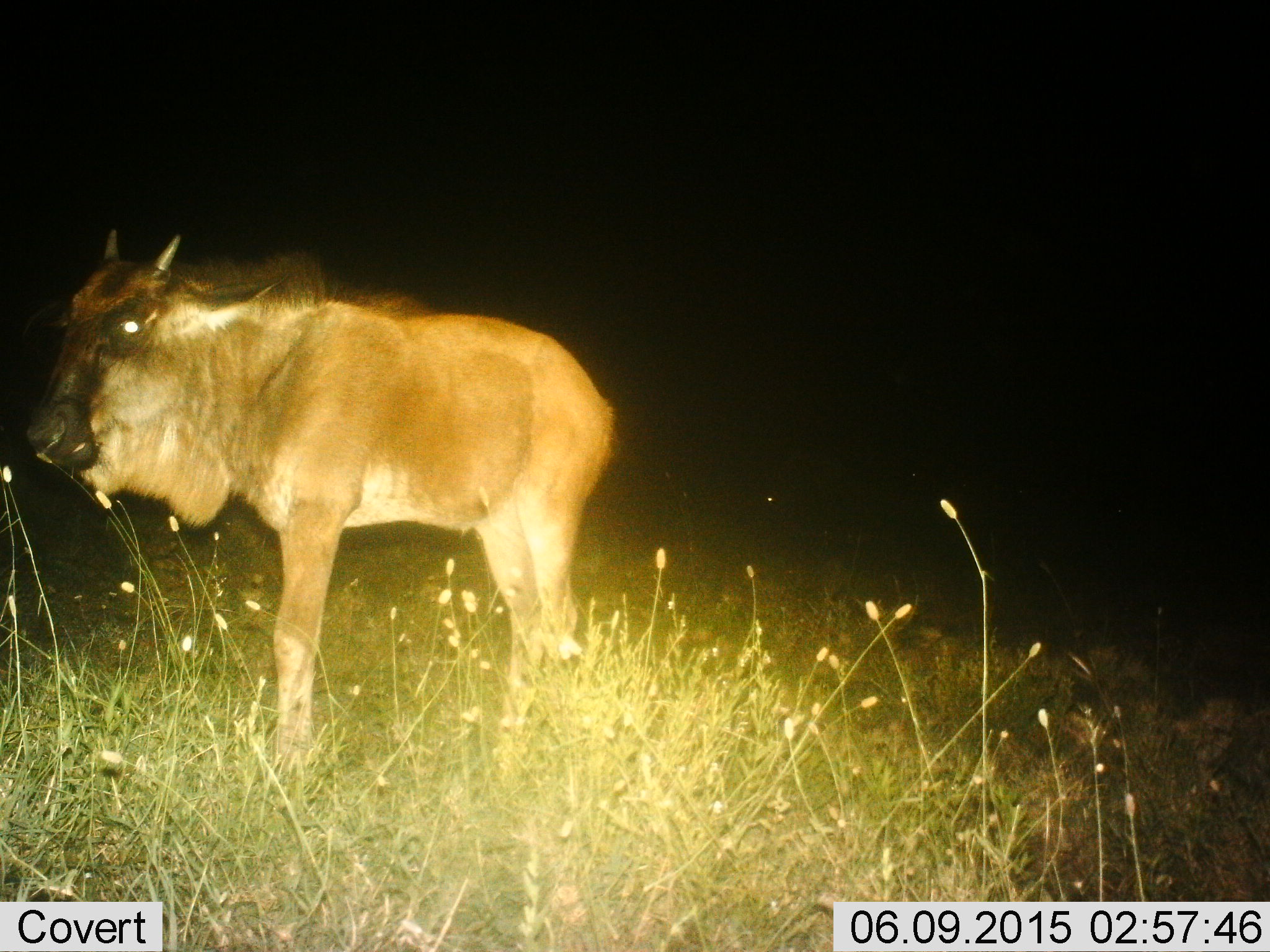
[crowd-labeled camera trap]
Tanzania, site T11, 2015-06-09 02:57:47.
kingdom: Animalia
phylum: Chordata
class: Mammalia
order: Artiodactyla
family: Bovidae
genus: Connochaetes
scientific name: Connochaetes taurinus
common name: blue wildebeest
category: wildebeest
Wildebeest (blue wildebeest) (Connochaetes taurinus), count 1. Behavior (volunteer vote fractions): standing 100%, resting 0%, moving 10%, interacting 0%. Young present (vote fraction): 30%. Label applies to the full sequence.